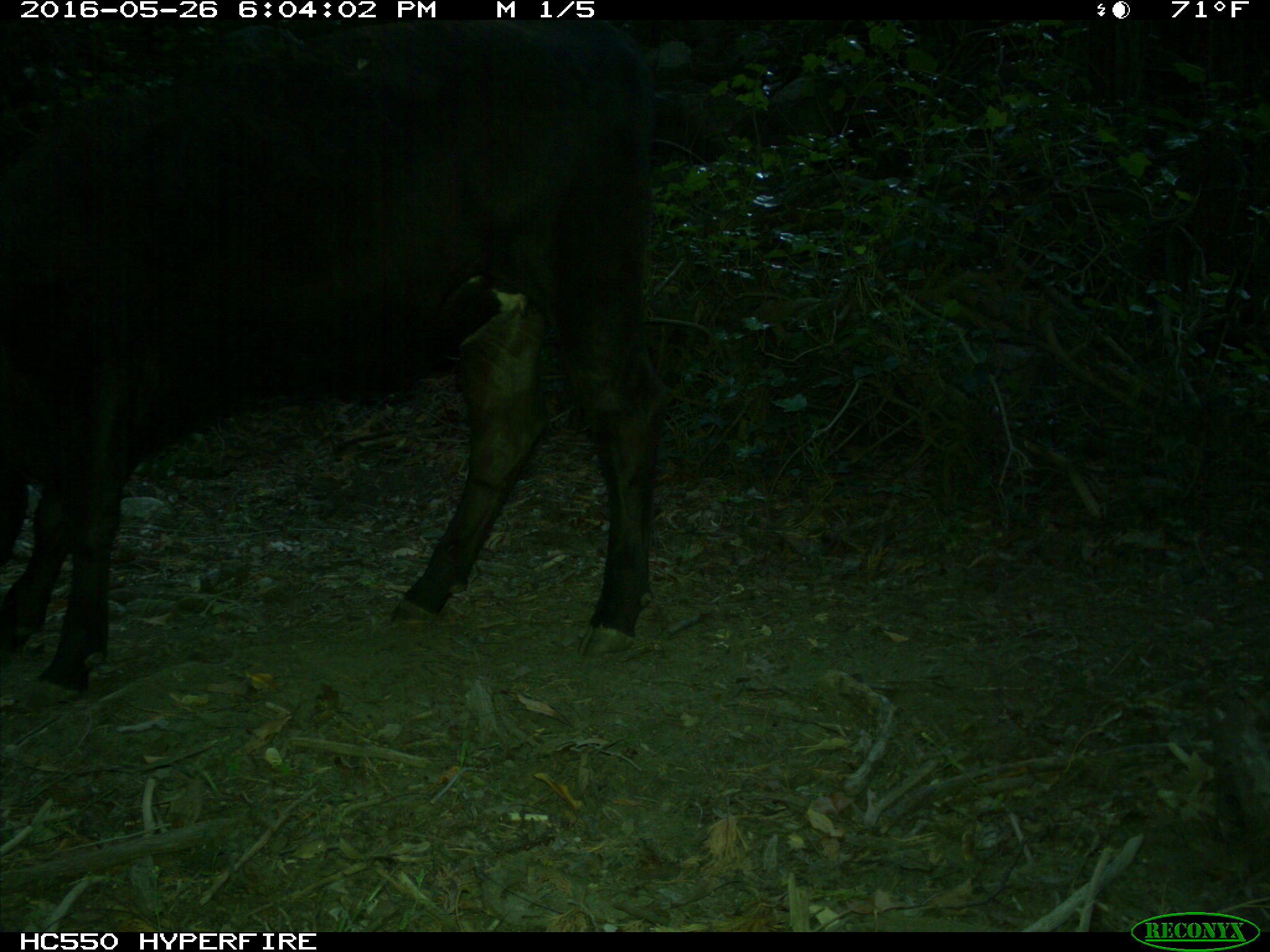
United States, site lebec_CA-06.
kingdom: Animalia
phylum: Chordata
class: Mammalia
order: Artiodactyla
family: Bovidae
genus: Bos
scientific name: Bos taurus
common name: domestic cow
Bos taurus (domestic cow).